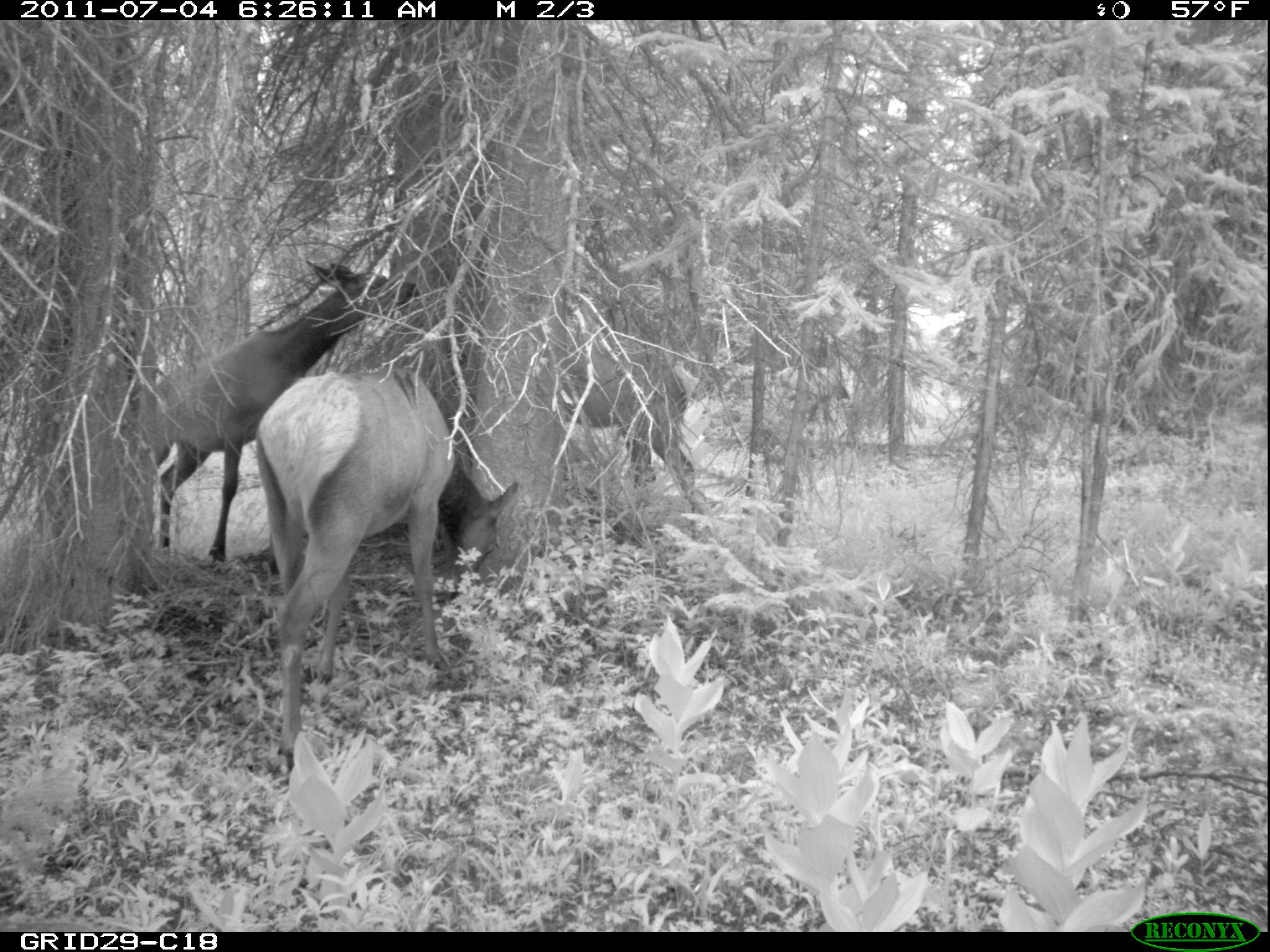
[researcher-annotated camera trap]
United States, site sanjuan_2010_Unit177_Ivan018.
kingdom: Animalia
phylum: Chordata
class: Mammalia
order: Artiodactyla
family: Cervidae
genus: Cervus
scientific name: Cervus elaphus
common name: red deer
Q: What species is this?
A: Cervus elaphus (red deer).